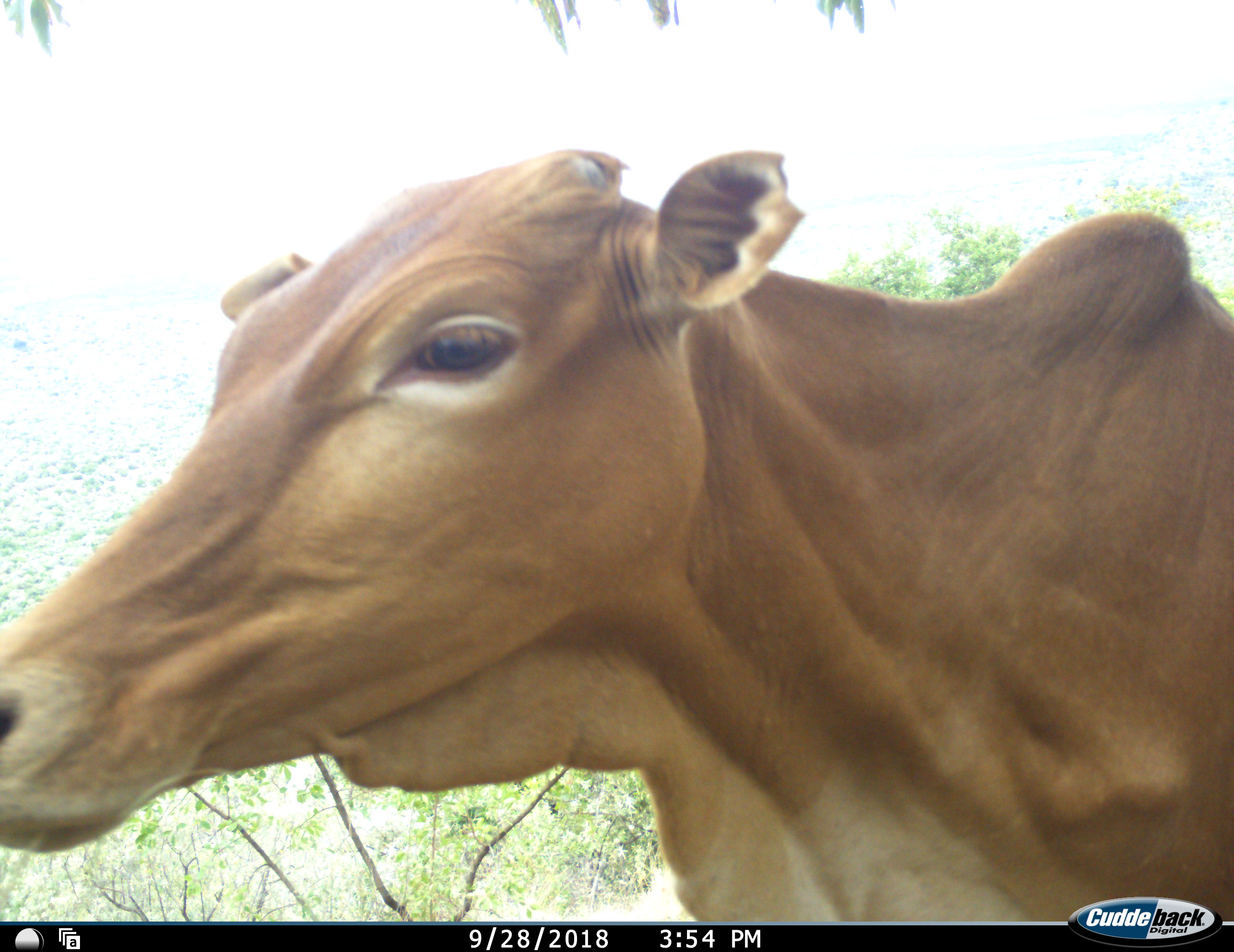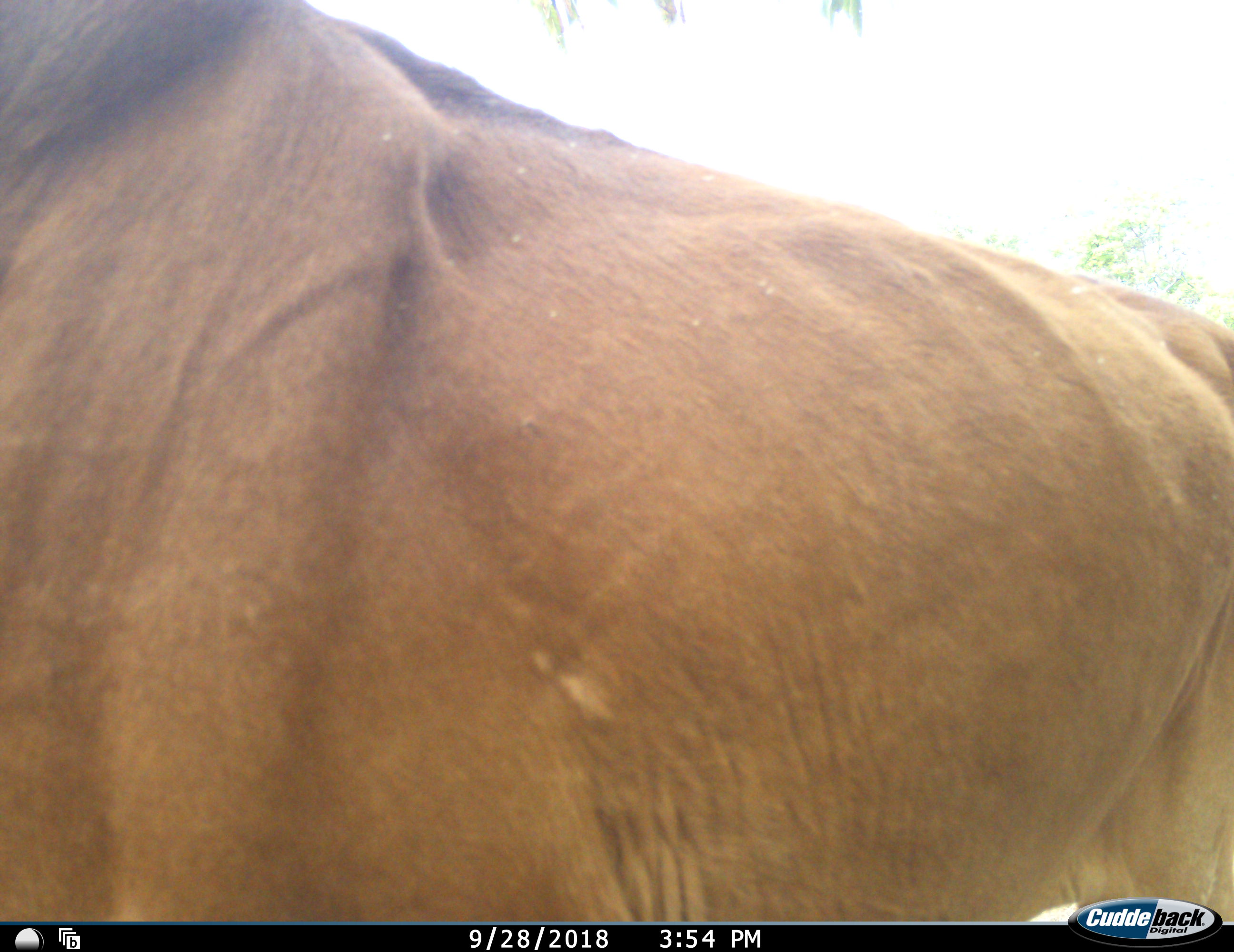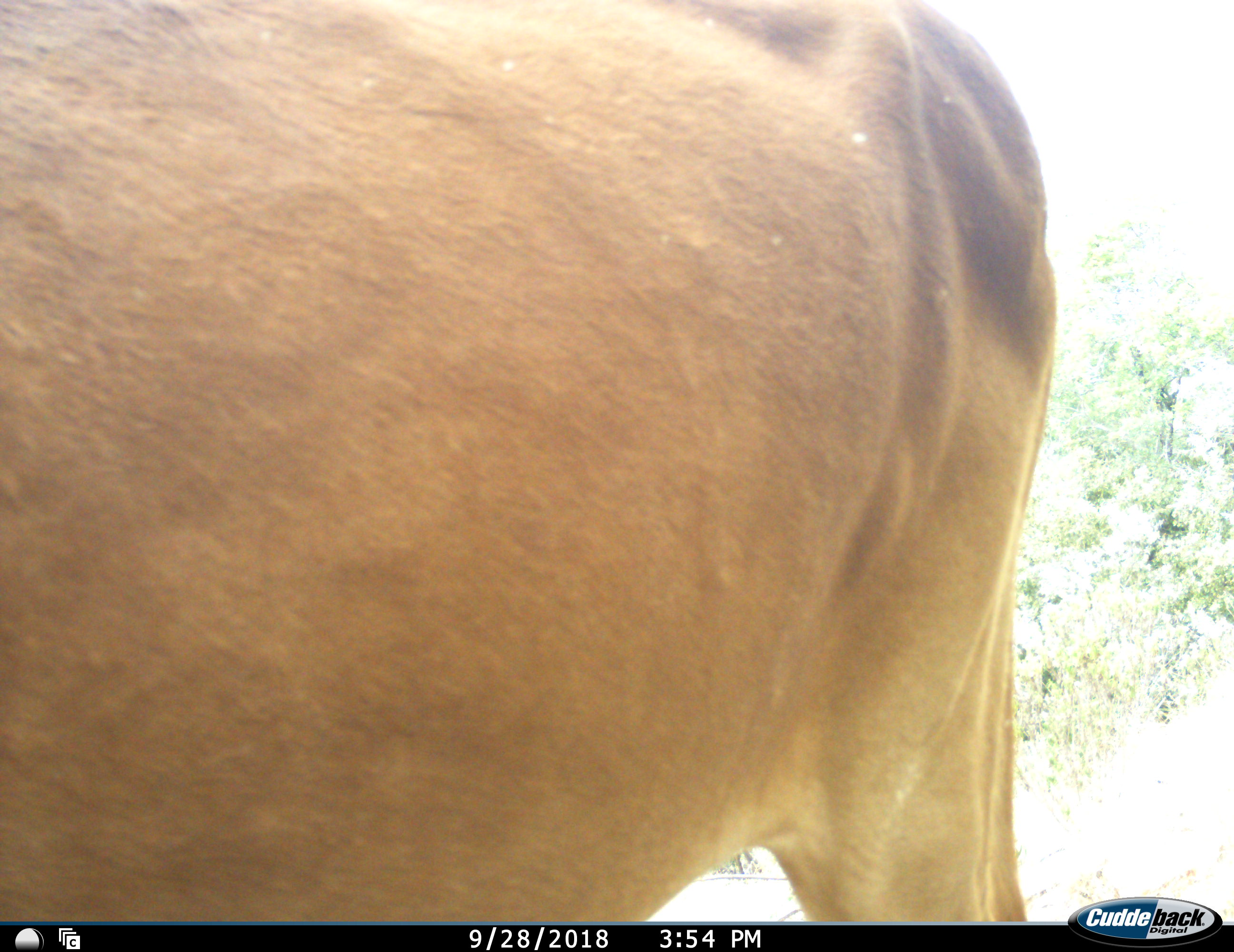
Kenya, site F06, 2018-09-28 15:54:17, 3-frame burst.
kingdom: Animalia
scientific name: Animalia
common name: animal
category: domesticanimal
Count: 1.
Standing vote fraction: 30%.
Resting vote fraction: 0%.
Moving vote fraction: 80%.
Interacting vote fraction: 0%.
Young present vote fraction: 0%.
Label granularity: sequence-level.